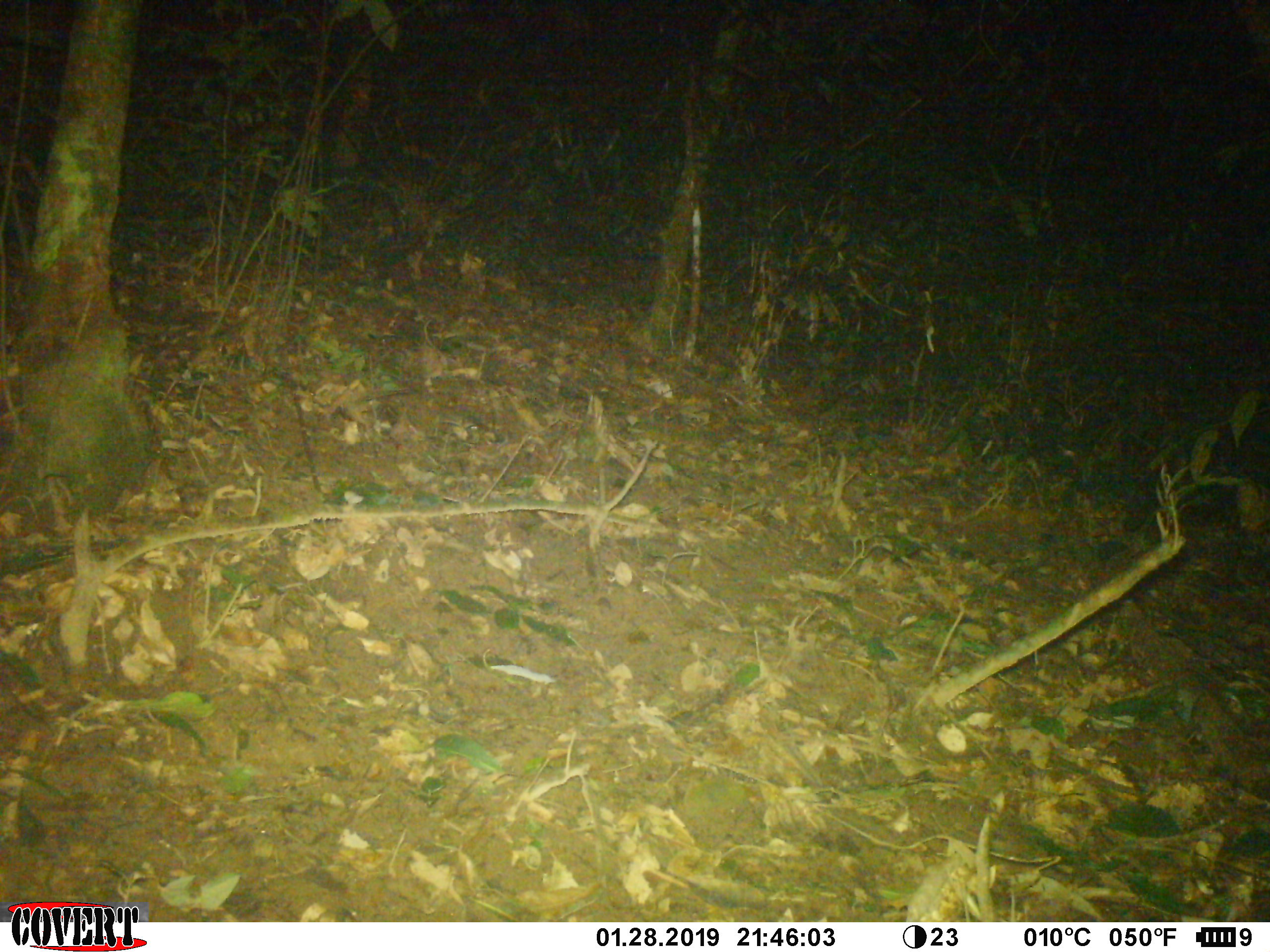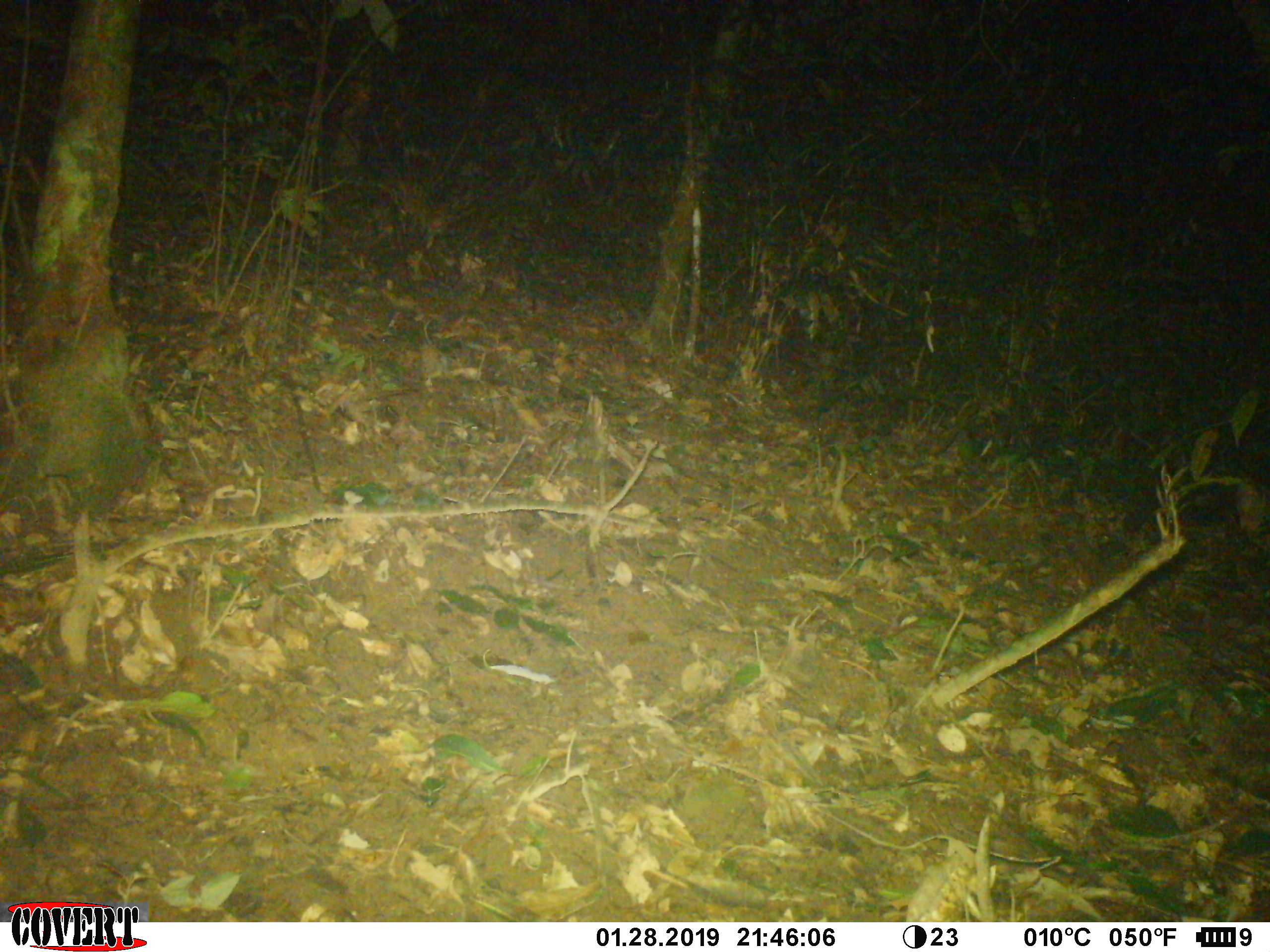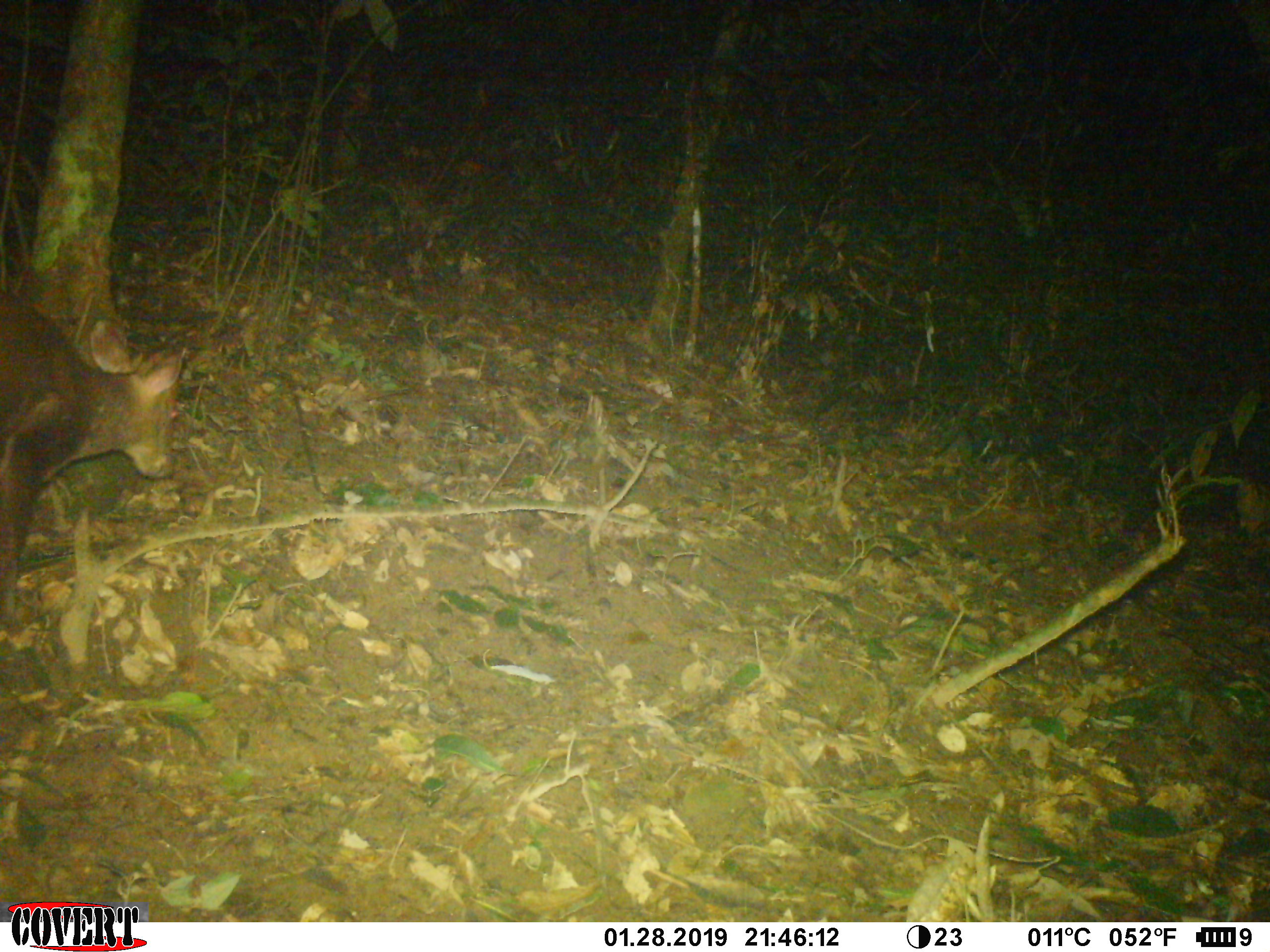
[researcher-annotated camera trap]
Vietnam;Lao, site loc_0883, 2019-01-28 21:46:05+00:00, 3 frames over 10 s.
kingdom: Animalia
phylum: Chordata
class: Mammalia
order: Artiodactyla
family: Cervidae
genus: Muntiacus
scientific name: Muntiacus rooseveltorum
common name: roosevelt's muntjac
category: roosevelts muntjac group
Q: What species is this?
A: Roosevelts muntjac group (roosevelt's muntjac) (Muntiacus rooseveltorum).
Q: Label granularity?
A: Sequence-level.